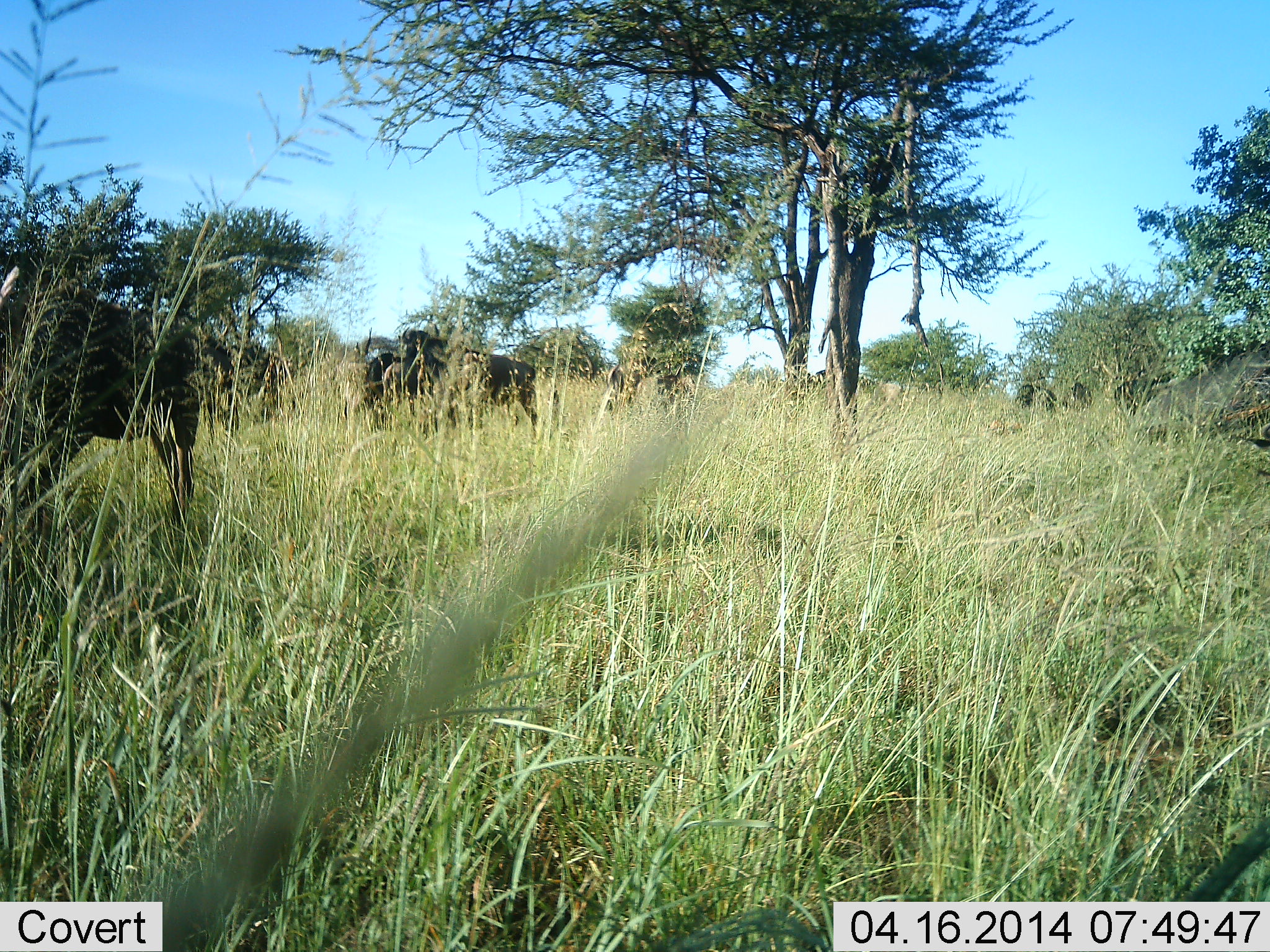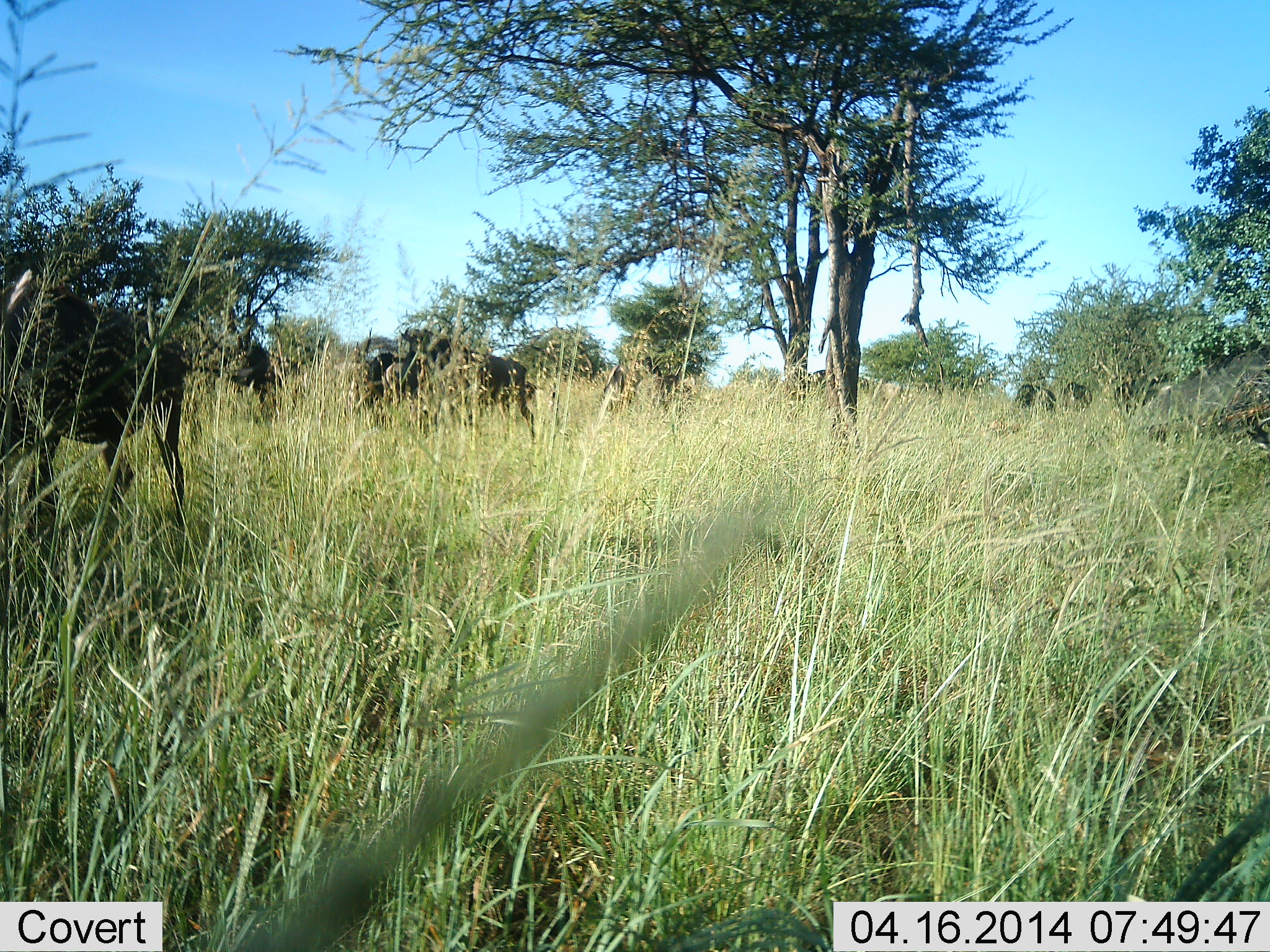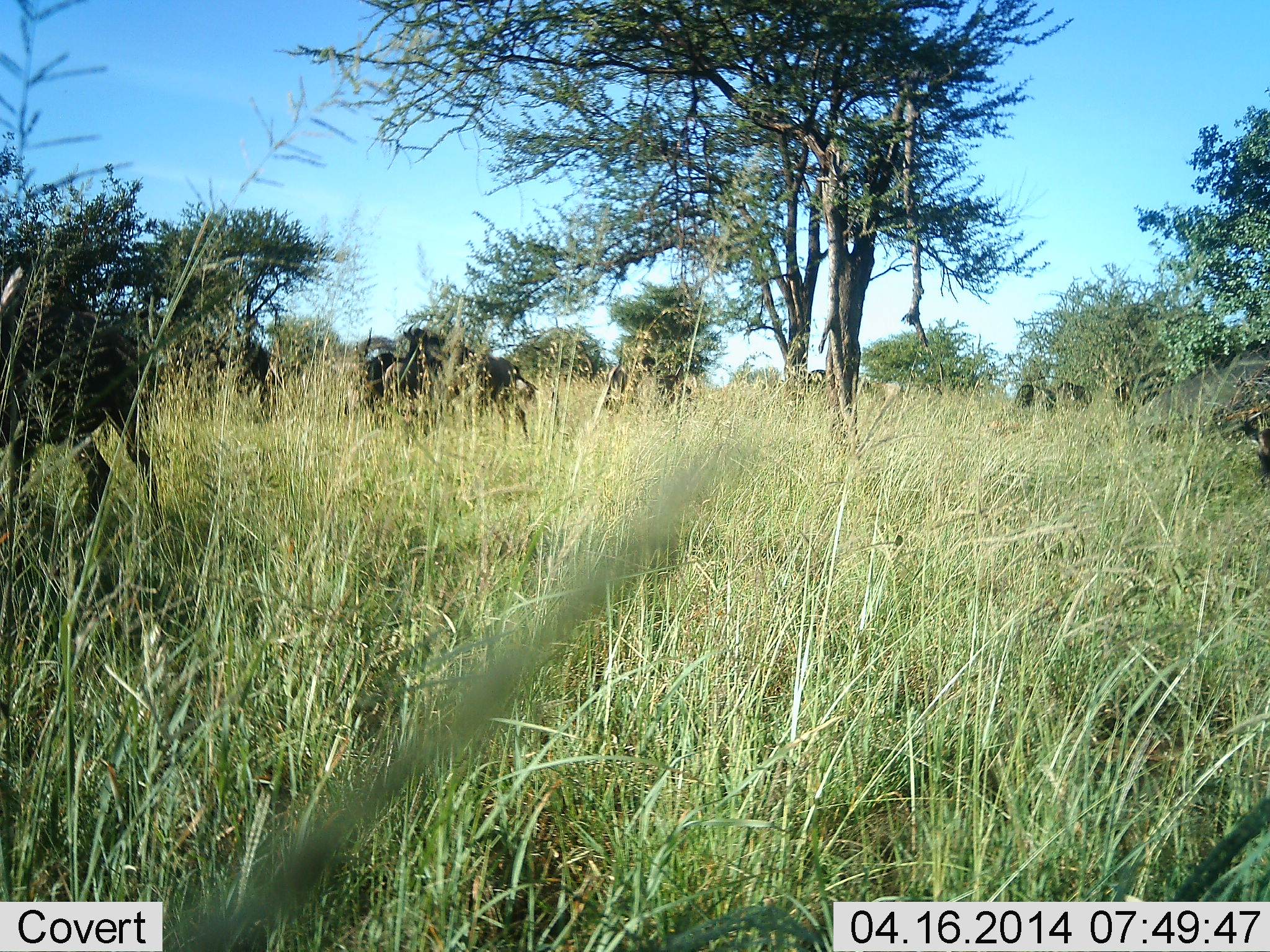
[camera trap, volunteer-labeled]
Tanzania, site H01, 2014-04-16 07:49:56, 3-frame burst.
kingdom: Animalia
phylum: Chordata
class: Mammalia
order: Artiodactyla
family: Bovidae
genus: Connochaetes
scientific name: Connochaetes taurinus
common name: blue wildebeest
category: wildebeest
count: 6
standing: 70%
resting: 0%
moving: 60%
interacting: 0%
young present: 0%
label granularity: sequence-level